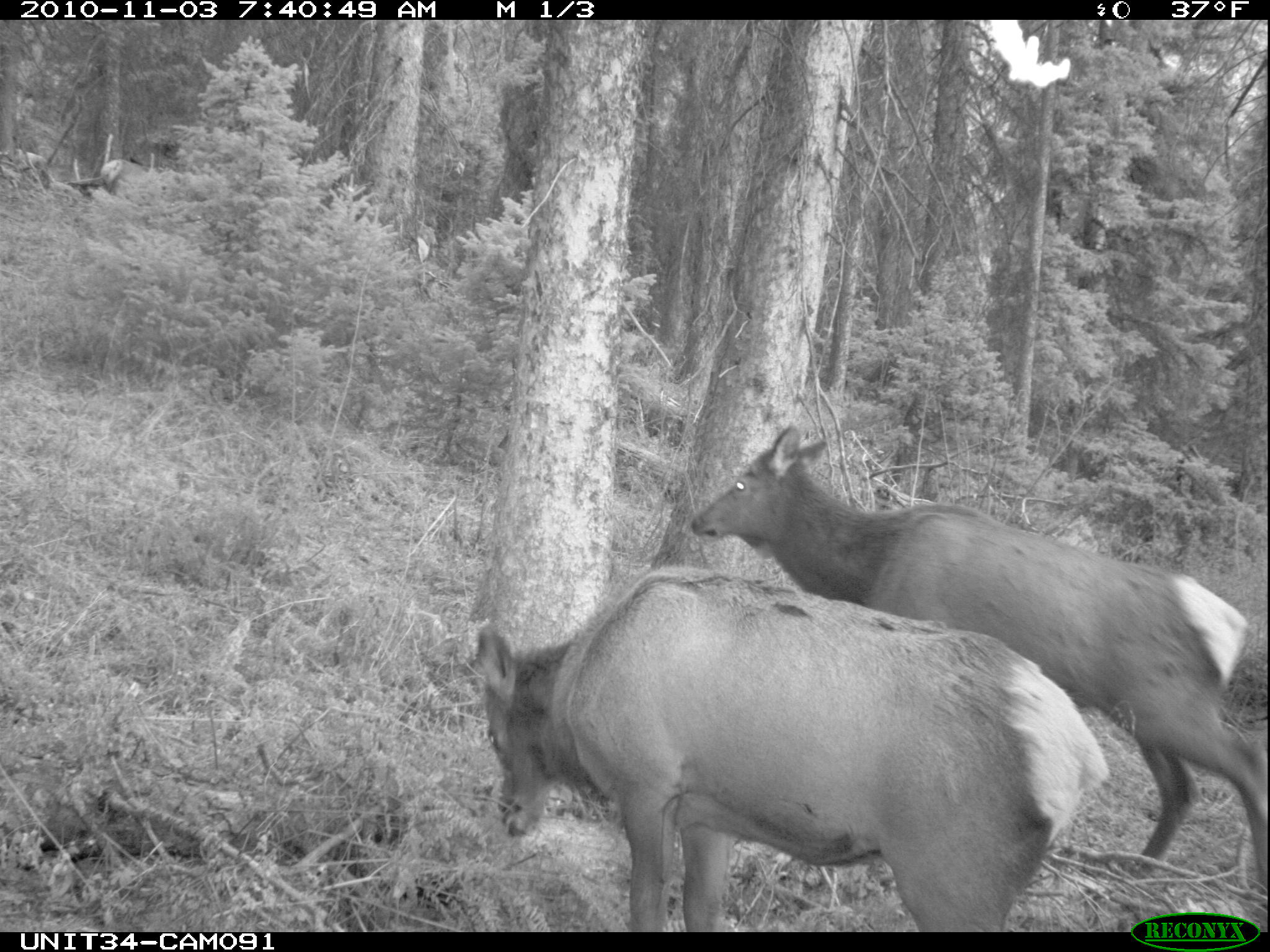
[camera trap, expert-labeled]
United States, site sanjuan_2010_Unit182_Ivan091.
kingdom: Animalia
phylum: Chordata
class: Mammalia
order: Artiodactyla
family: Cervidae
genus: Cervus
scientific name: Cervus elaphus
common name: red deer